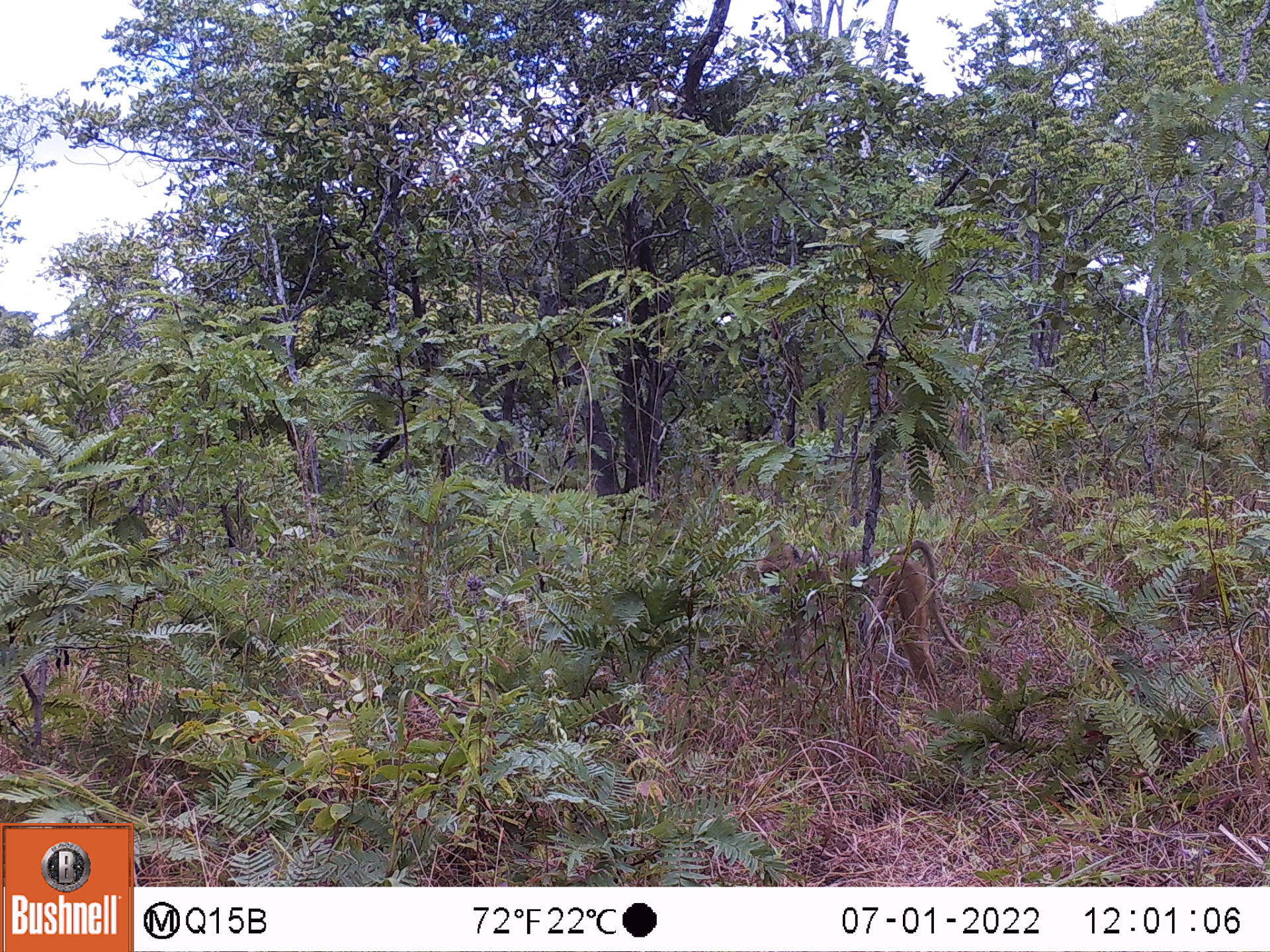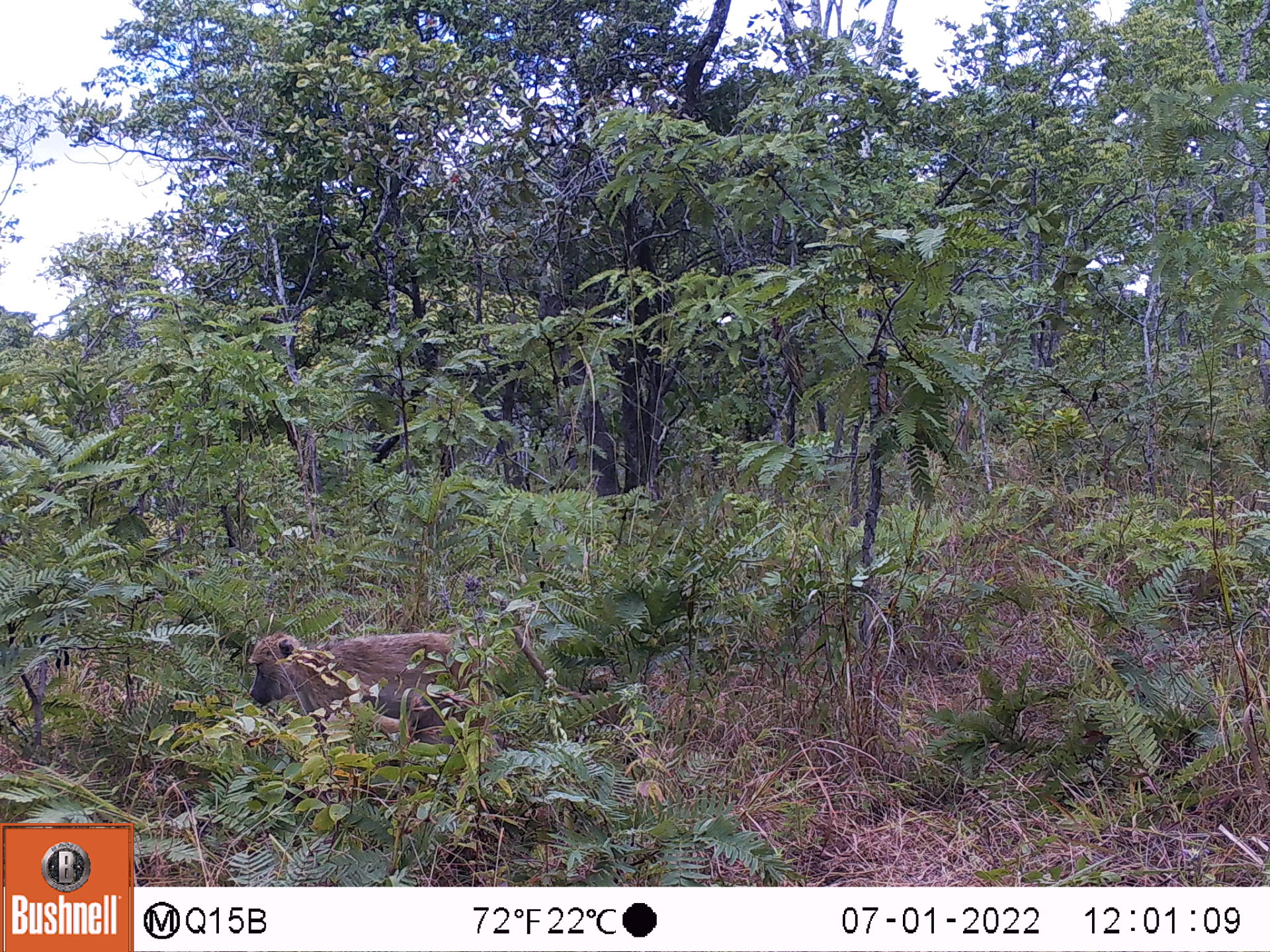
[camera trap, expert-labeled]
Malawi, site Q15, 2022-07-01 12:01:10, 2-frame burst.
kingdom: Animalia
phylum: Chordata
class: Mammalia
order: Primates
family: Cercopithecidae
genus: Papio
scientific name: Papio cynocephalus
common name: yellow baboon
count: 1